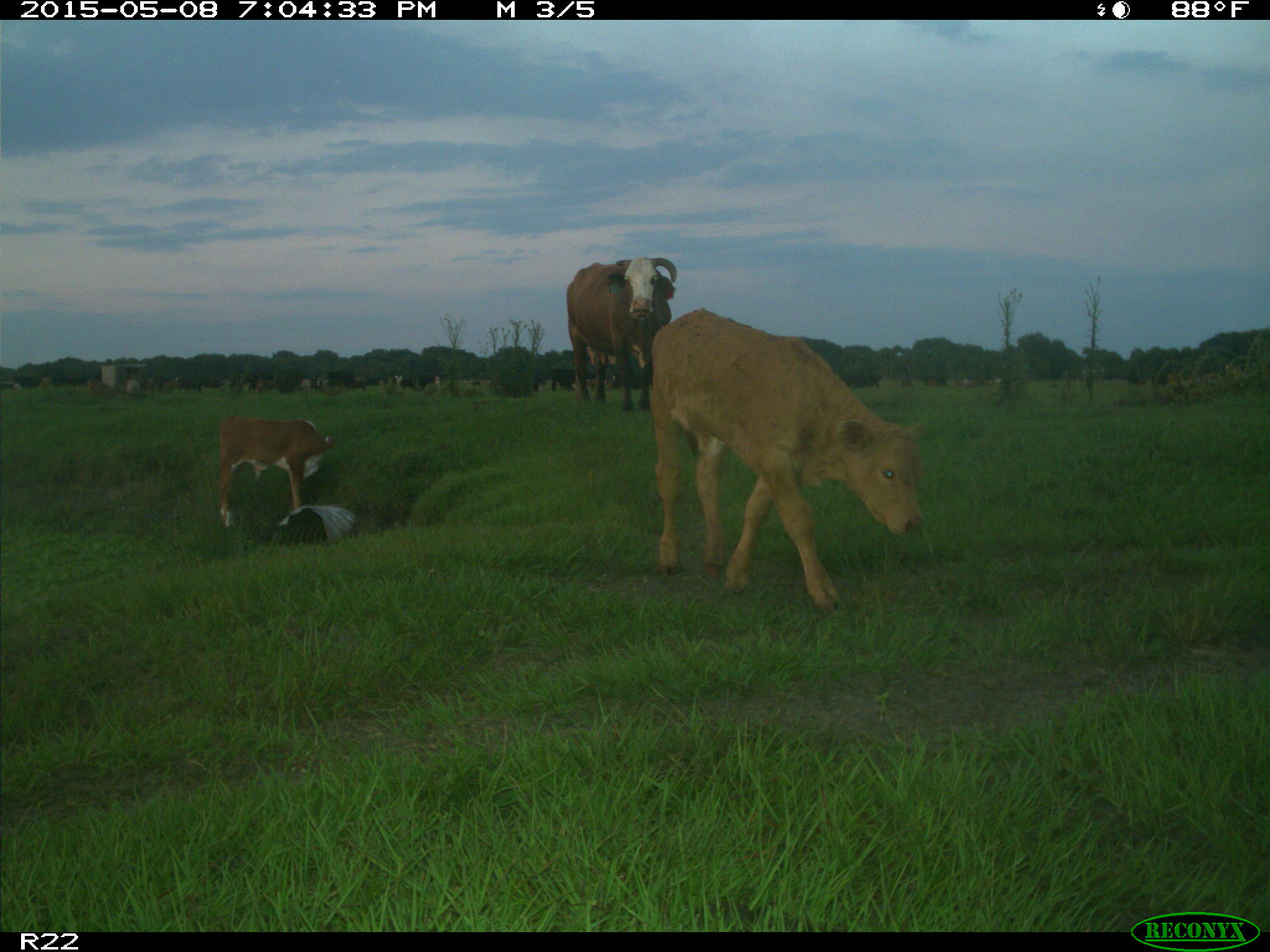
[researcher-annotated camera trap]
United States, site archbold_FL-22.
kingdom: Animalia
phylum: Chordata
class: Mammalia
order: Artiodactyla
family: Bovidae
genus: Bos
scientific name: Bos taurus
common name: domestic cow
Bos taurus (domestic cow).